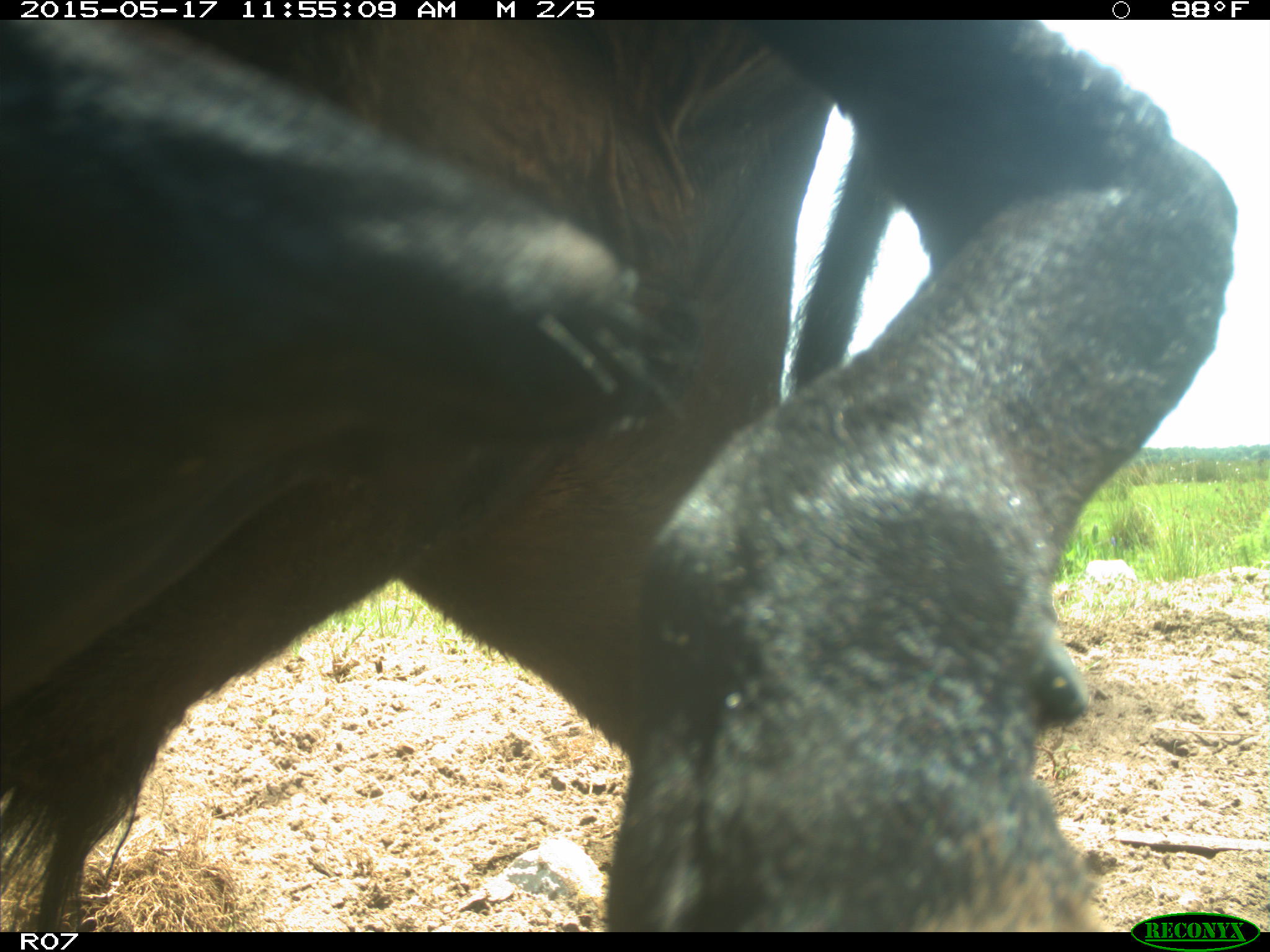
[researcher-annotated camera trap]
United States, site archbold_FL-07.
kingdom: Animalia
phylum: Chordata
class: Mammalia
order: Artiodactyla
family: Bovidae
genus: Bos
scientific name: Bos taurus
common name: domestic cow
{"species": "Bos taurus (domestic cow)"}